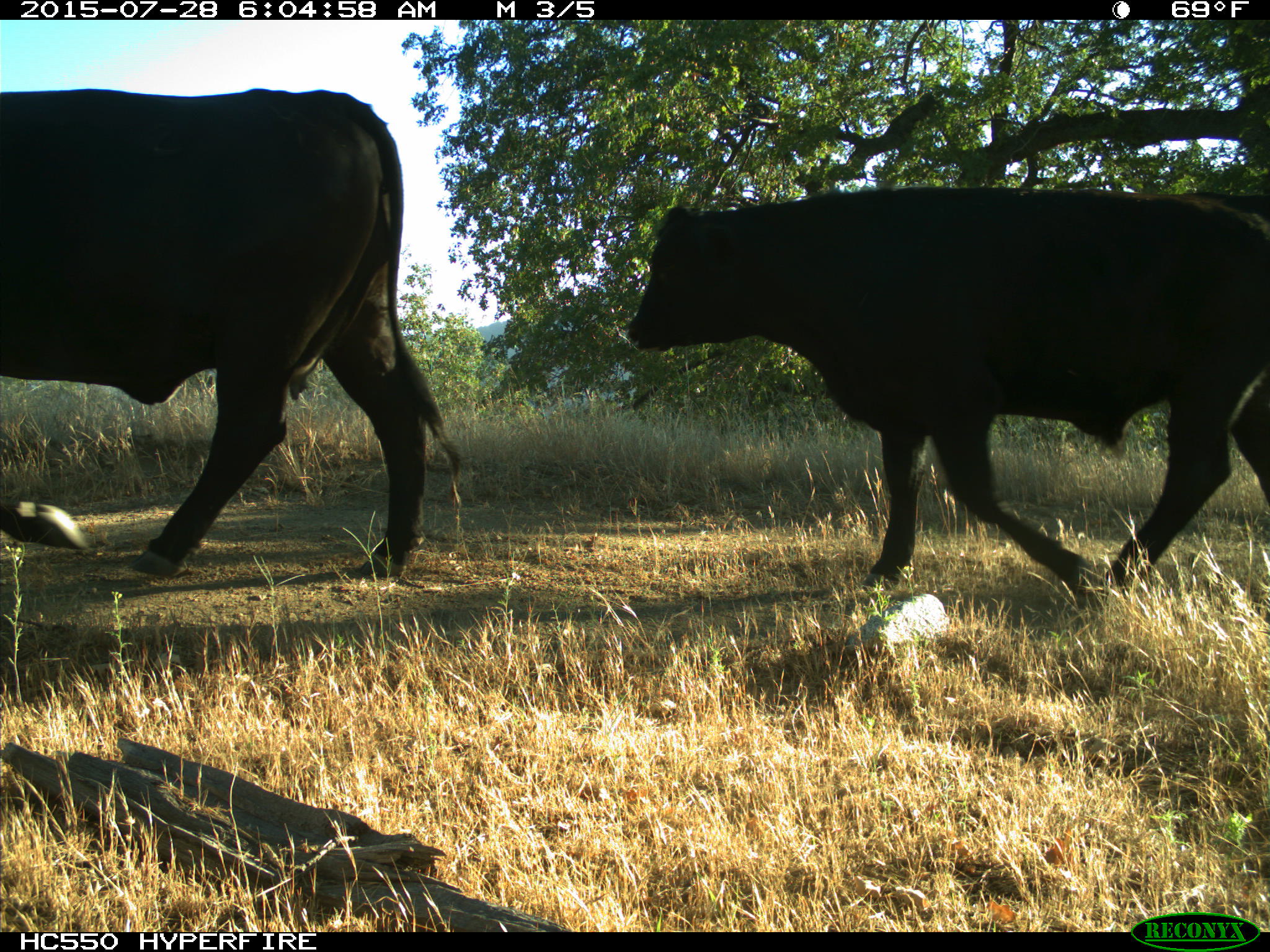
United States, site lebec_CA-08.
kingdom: Animalia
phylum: Chordata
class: Mammalia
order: Artiodactyla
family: Bovidae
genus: Bos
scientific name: Bos taurus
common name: domestic cow